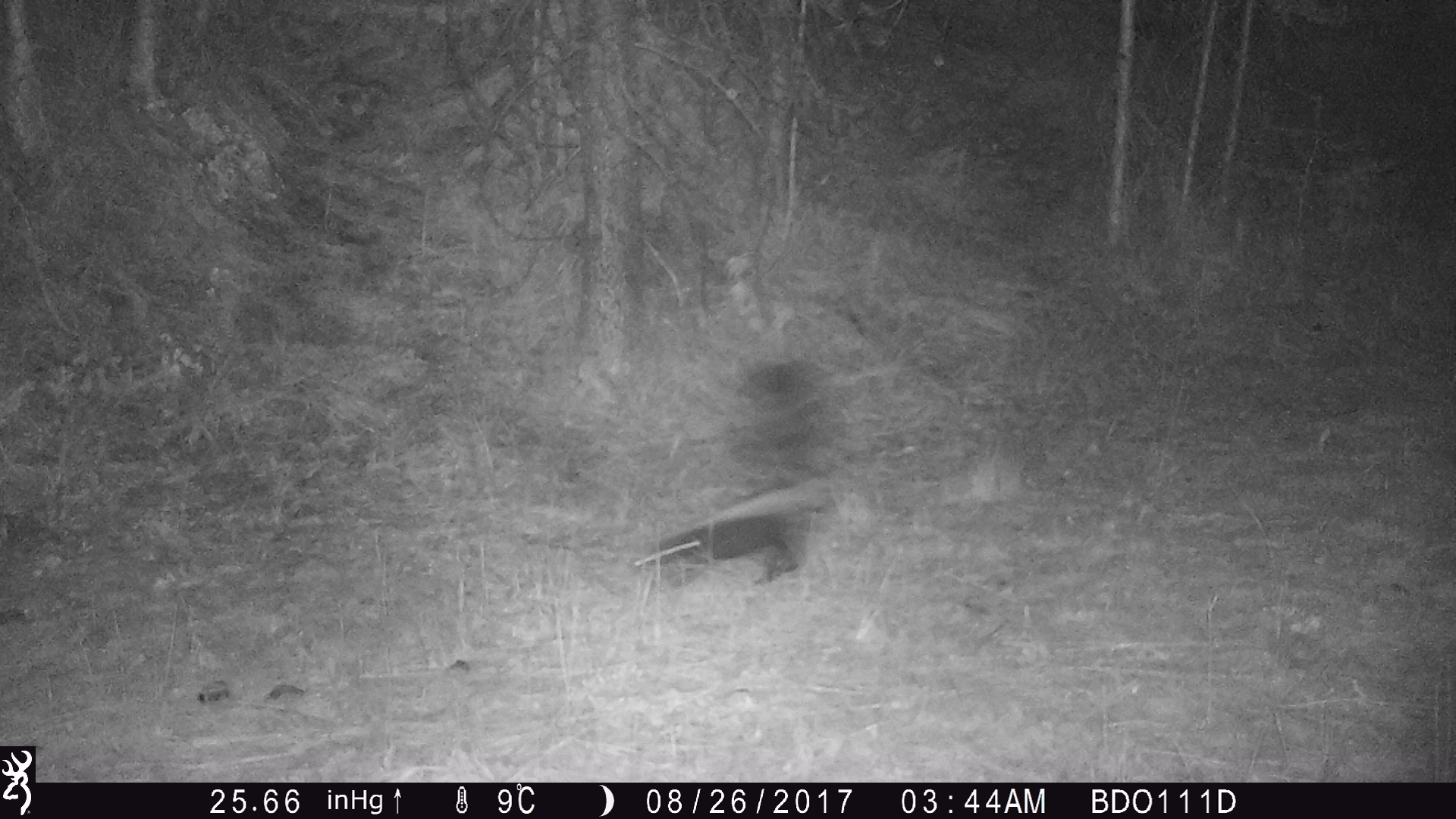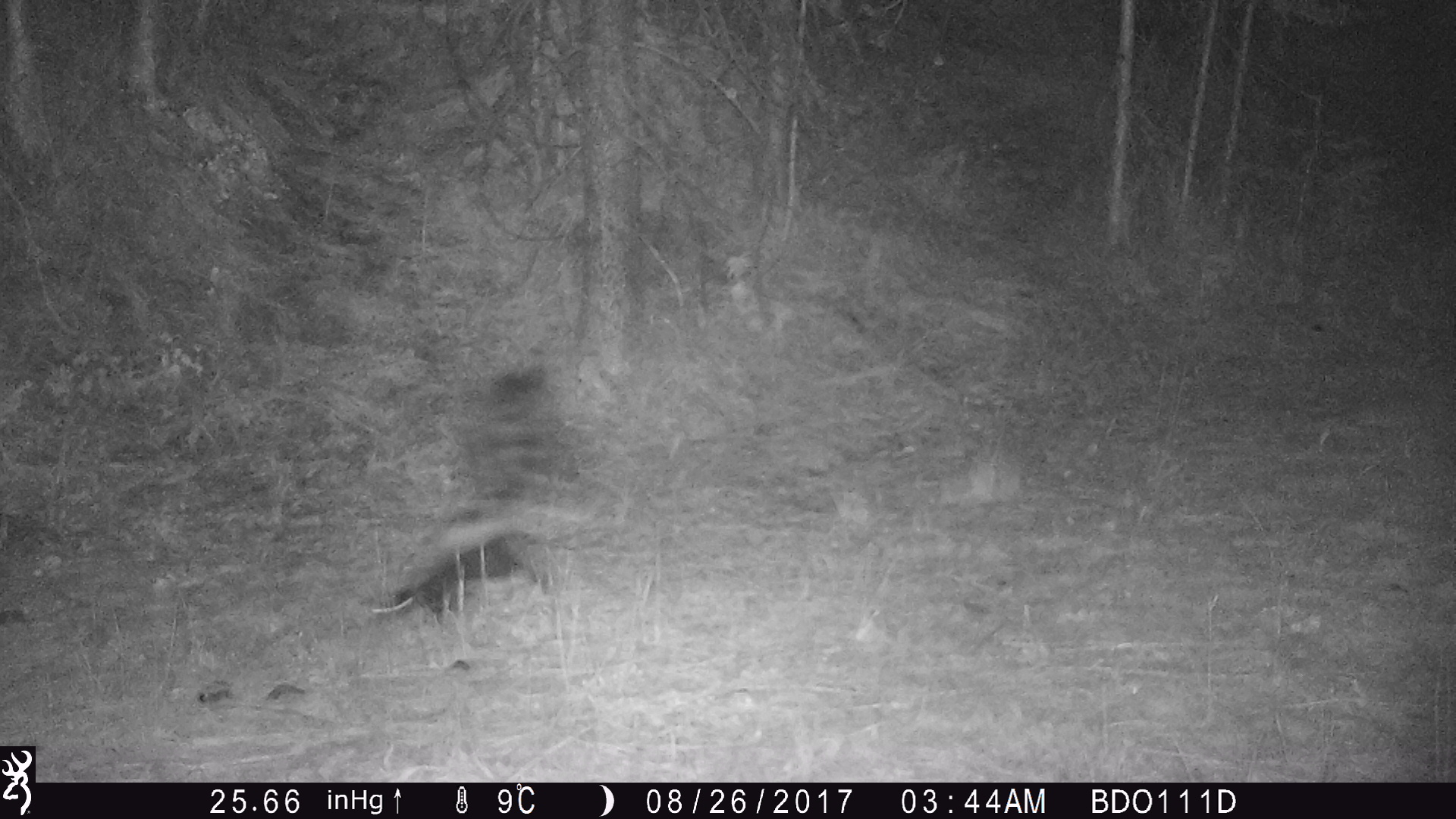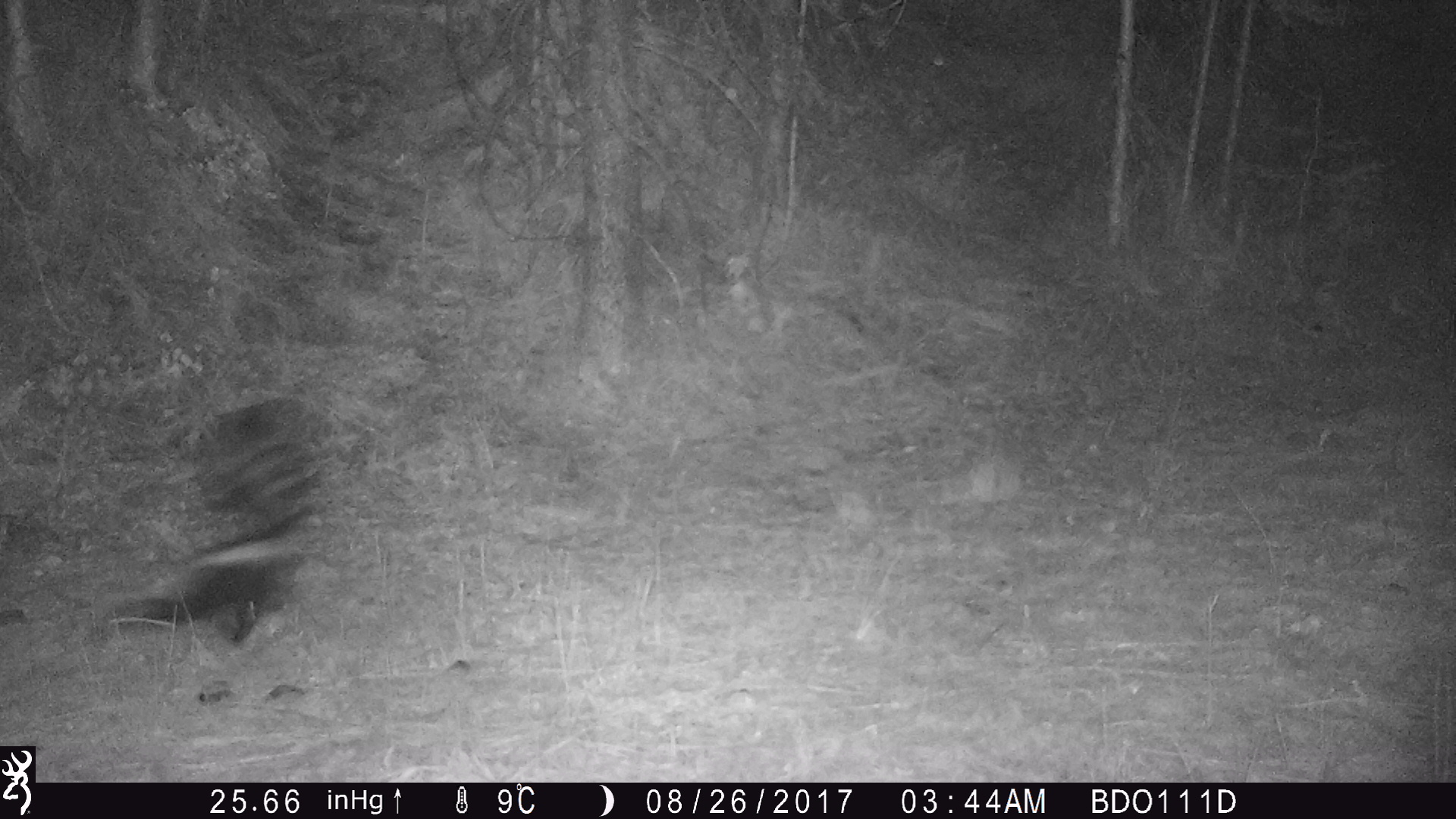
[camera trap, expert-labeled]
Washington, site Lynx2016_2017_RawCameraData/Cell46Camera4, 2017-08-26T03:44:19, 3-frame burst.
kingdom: Animalia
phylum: Chordata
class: Mammalia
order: Carnivora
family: Mephitidae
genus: Mephitis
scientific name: Mephitis mephitis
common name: striped skunk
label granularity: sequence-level